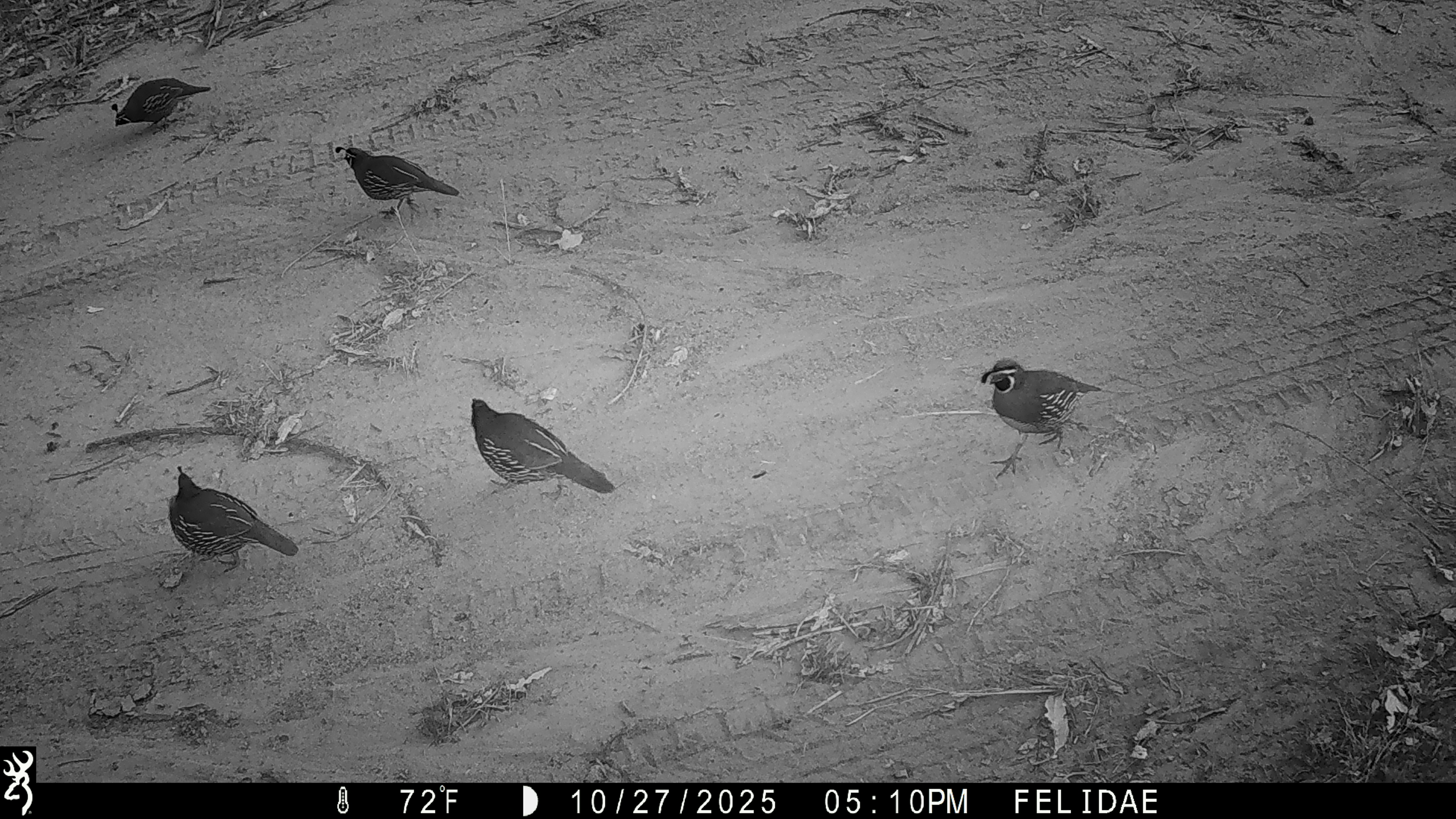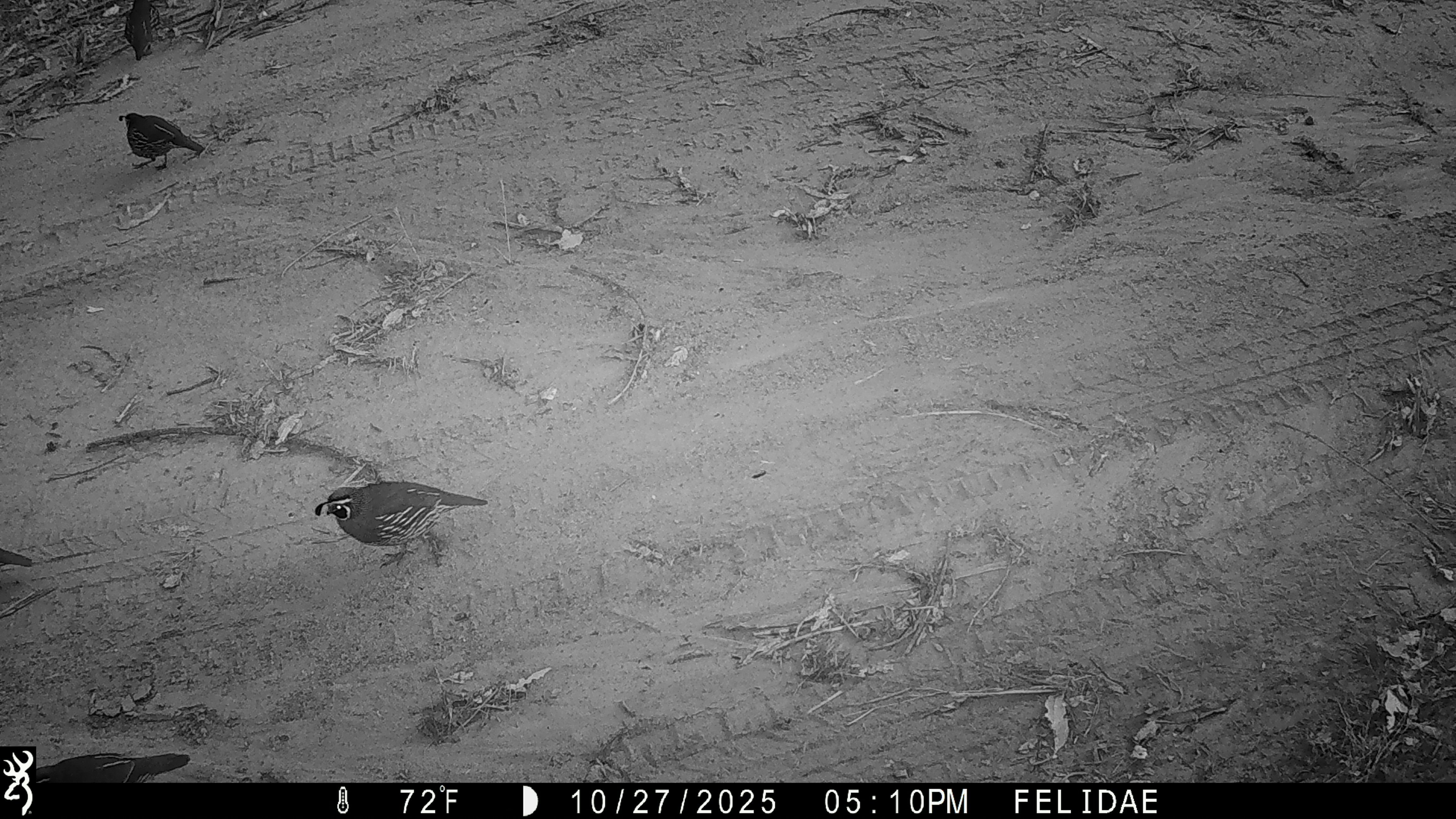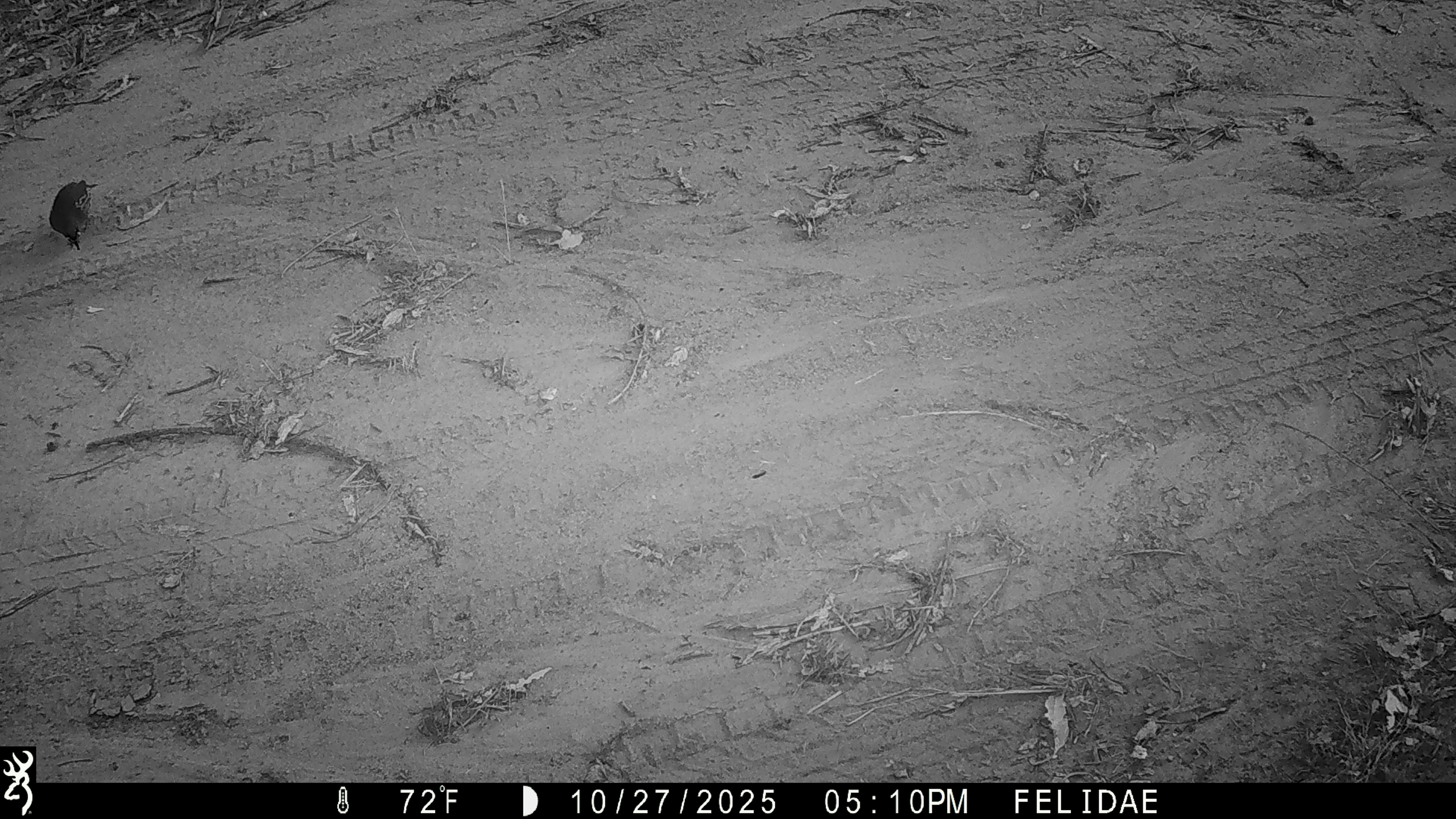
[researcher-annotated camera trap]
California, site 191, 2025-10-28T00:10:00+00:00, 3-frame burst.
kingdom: Animalia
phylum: Chordata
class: Aves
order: Galliformes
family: Odontophoridae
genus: Callipepla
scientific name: Callipepla californica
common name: california quail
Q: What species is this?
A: California quail (Callipepla californica).